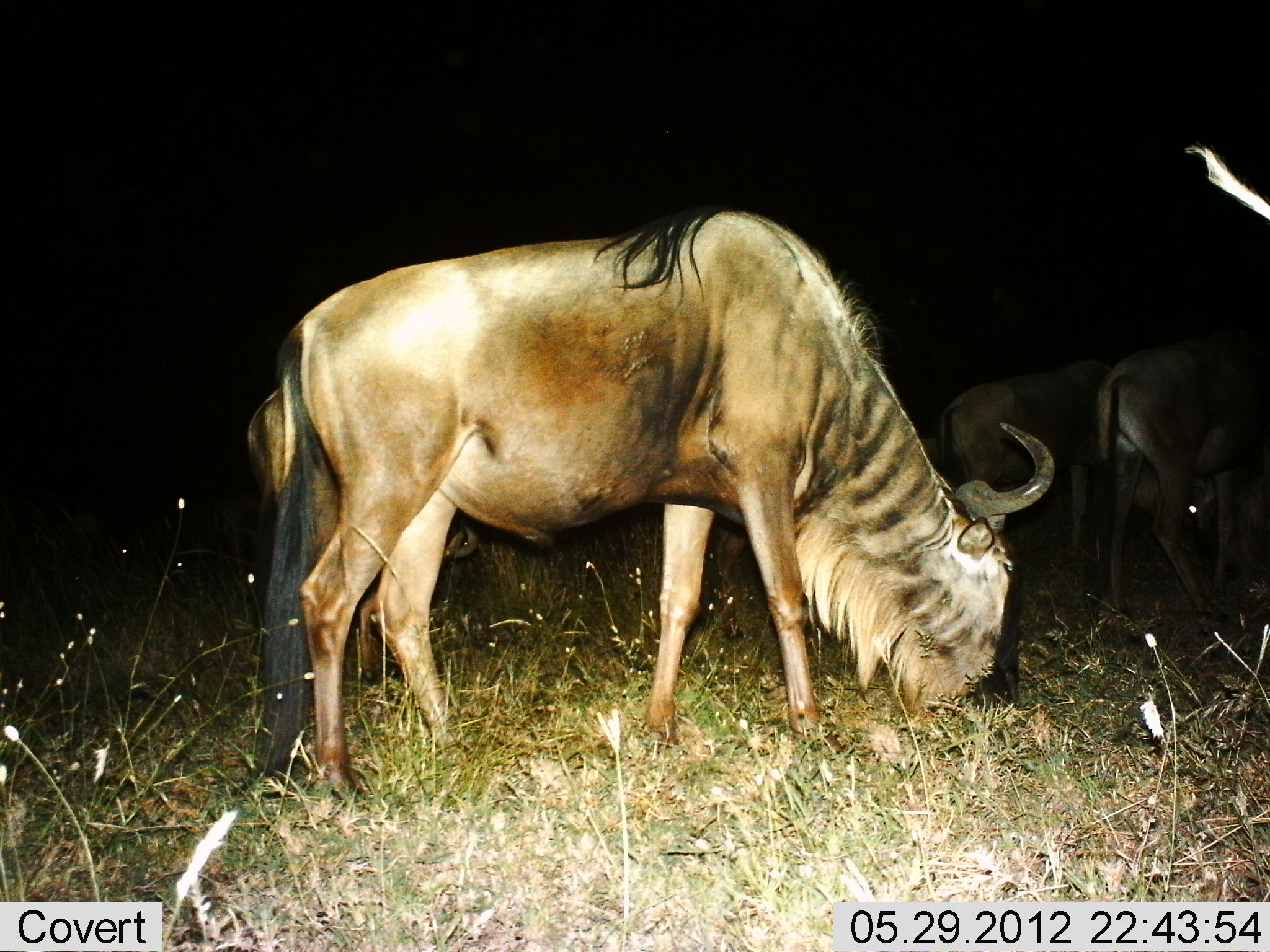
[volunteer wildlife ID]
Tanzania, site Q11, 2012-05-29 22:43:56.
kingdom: Animalia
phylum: Chordata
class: Mammalia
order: Artiodactyla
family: Bovidae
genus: Connochaetes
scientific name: Connochaetes taurinus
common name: blue wildebeest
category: wildebeest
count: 4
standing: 40%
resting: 0%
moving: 0%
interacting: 0%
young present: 0%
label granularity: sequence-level